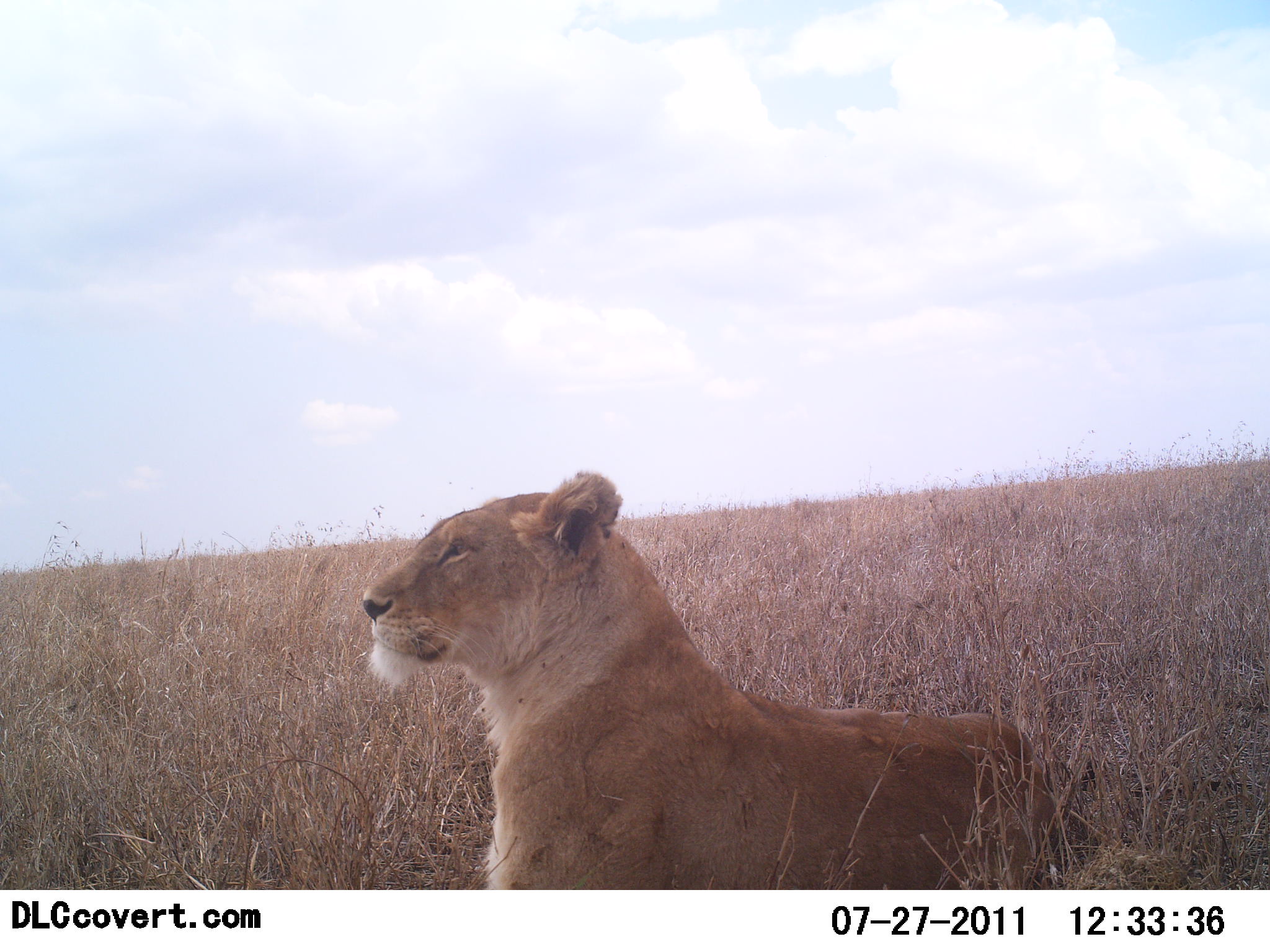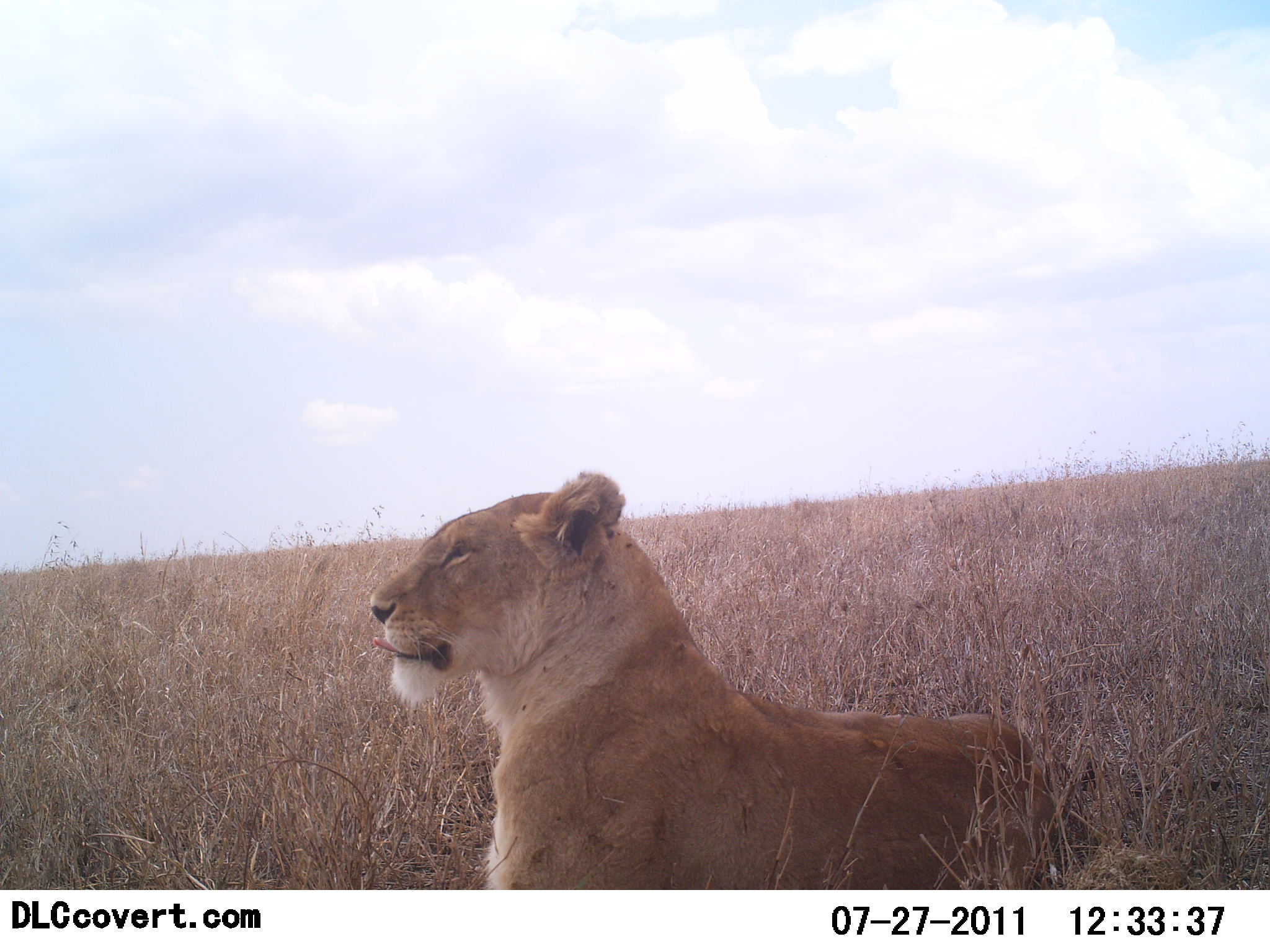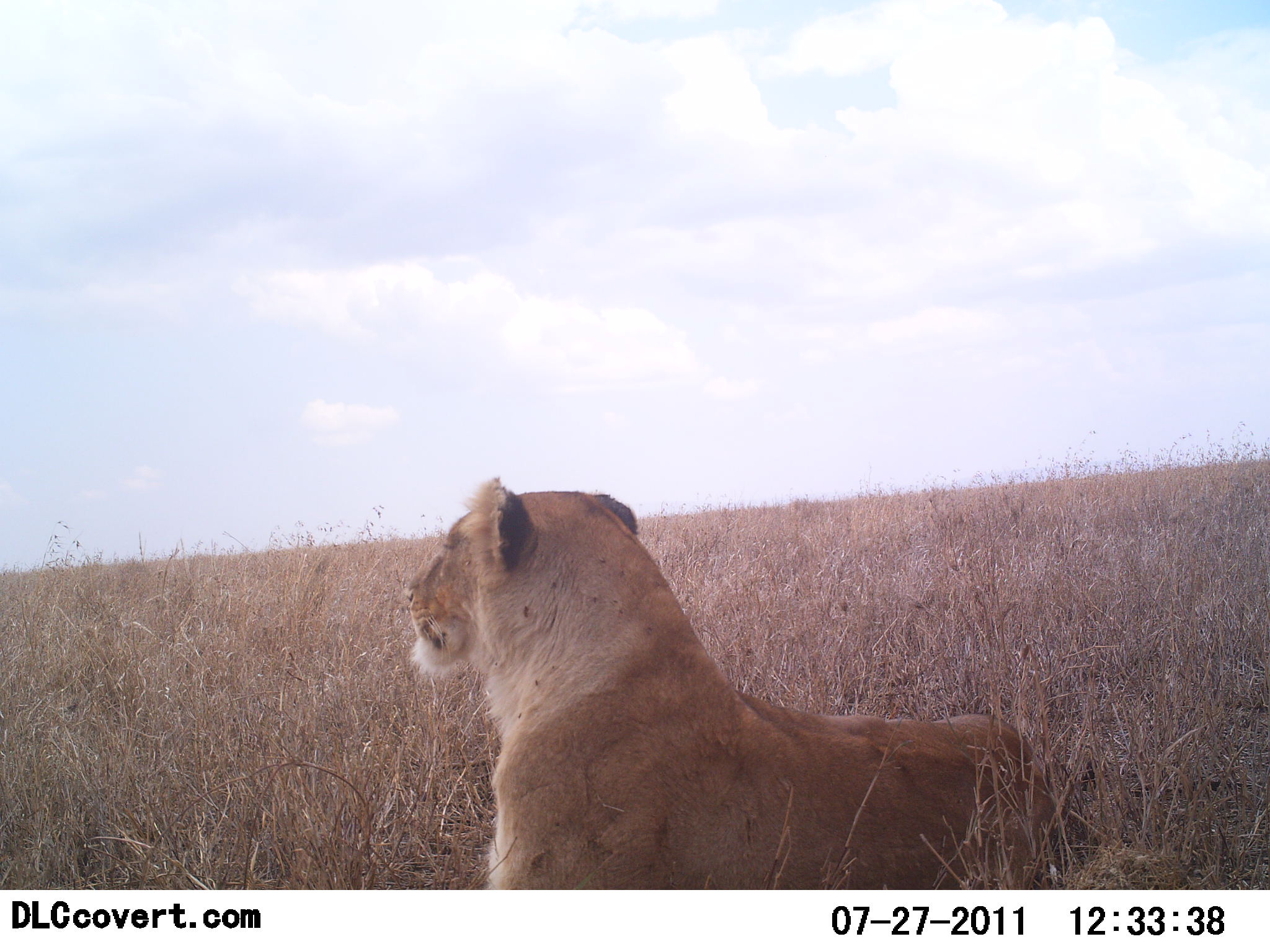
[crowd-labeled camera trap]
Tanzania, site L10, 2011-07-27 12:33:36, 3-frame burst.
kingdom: Animalia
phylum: Chordata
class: Mammalia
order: Carnivora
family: Felidae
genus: Panthera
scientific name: Panthera leo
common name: lion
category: lionfemale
Lionfemale (lion) (Panthera leo), count 1. Behavior (volunteer vote fractions): standing 0%, resting 100%, moving 0%, interacting 0%. Young present (vote fraction): 0%. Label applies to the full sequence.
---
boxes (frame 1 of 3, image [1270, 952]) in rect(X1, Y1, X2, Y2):
animal: rect(359, 468, 1096, 891)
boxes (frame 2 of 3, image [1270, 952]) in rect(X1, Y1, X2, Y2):
animal: rect(367, 470, 1076, 891)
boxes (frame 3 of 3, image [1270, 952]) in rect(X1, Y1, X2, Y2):
animal: rect(399, 473, 1078, 891)